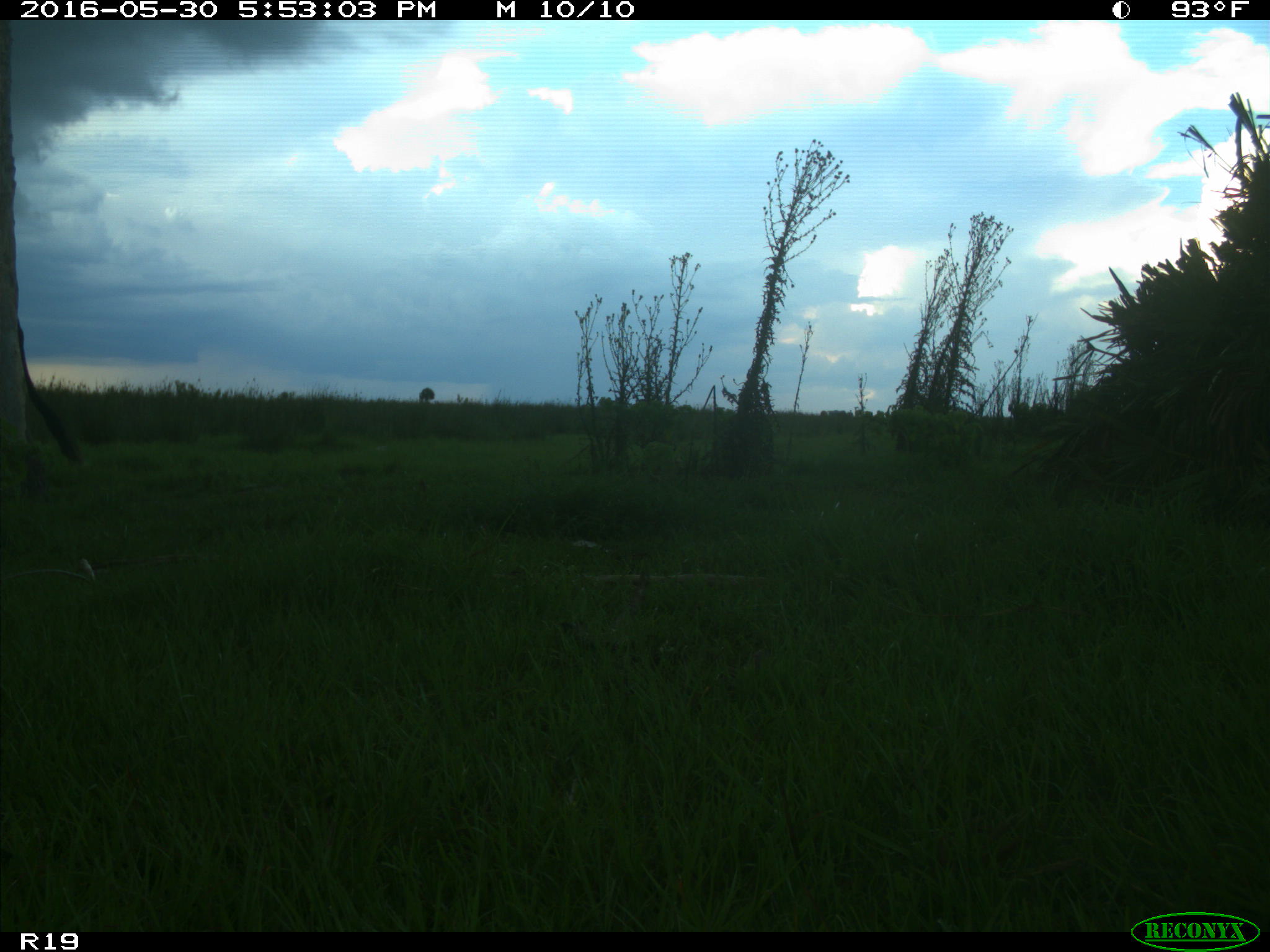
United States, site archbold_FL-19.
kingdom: Animalia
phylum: Chordata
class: Mammalia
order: Artiodactyla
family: Bovidae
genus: Bos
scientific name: Bos taurus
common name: domestic cow